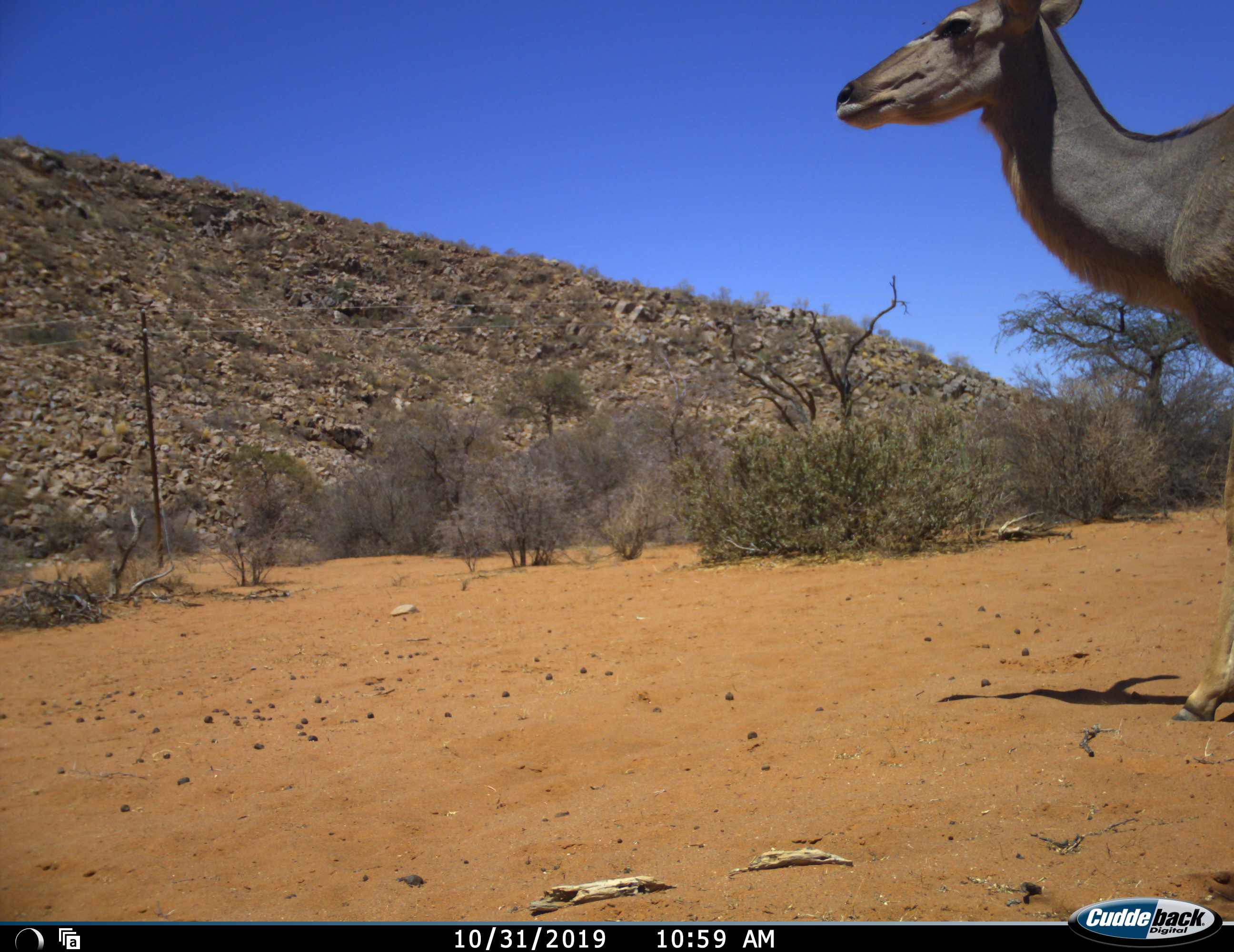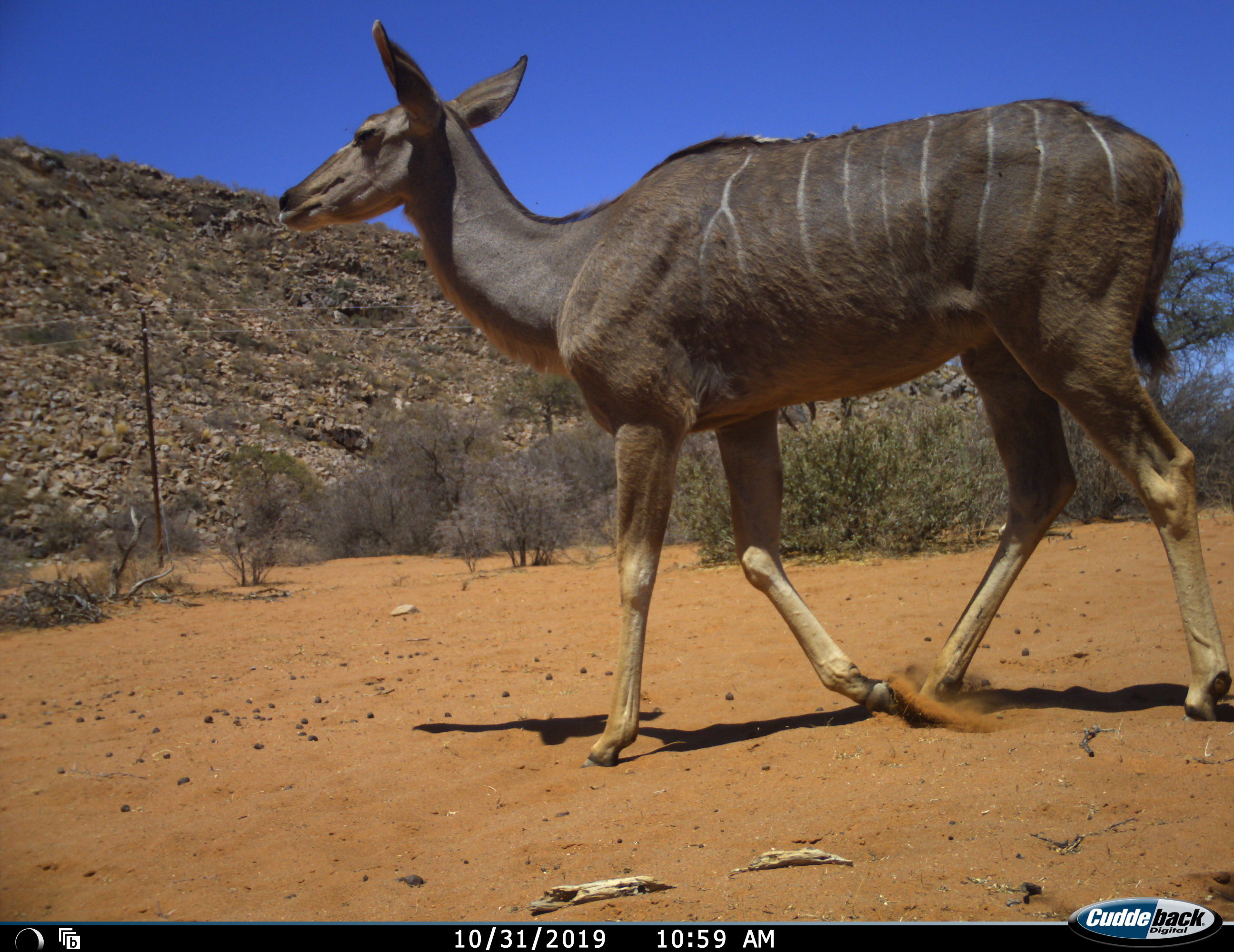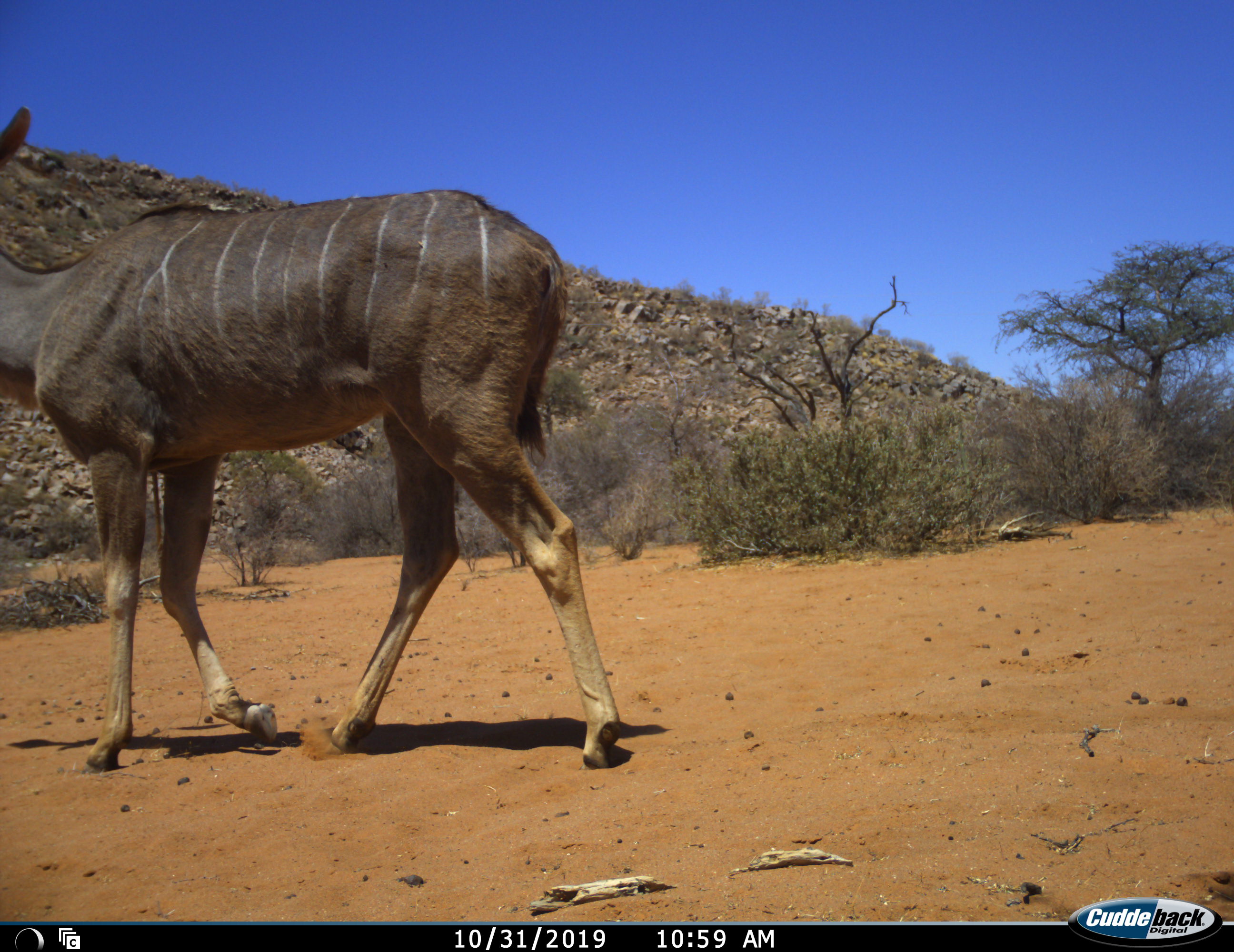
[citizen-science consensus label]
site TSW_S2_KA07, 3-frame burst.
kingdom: Animalia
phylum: Chordata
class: Mammalia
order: Artiodactyla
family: Bovidae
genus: Tragelaphus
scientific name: Tragelaphus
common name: kudu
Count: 1.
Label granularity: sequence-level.